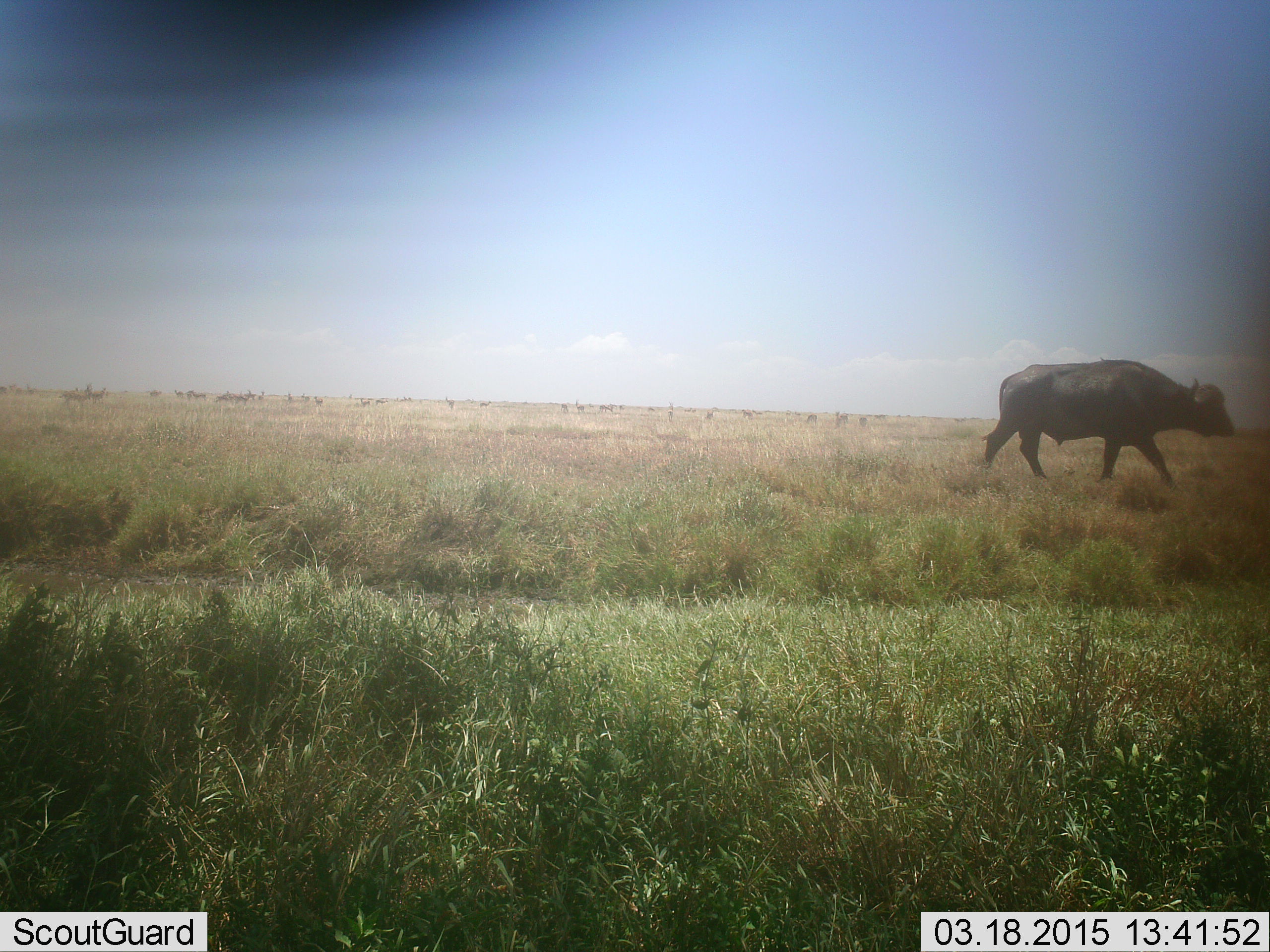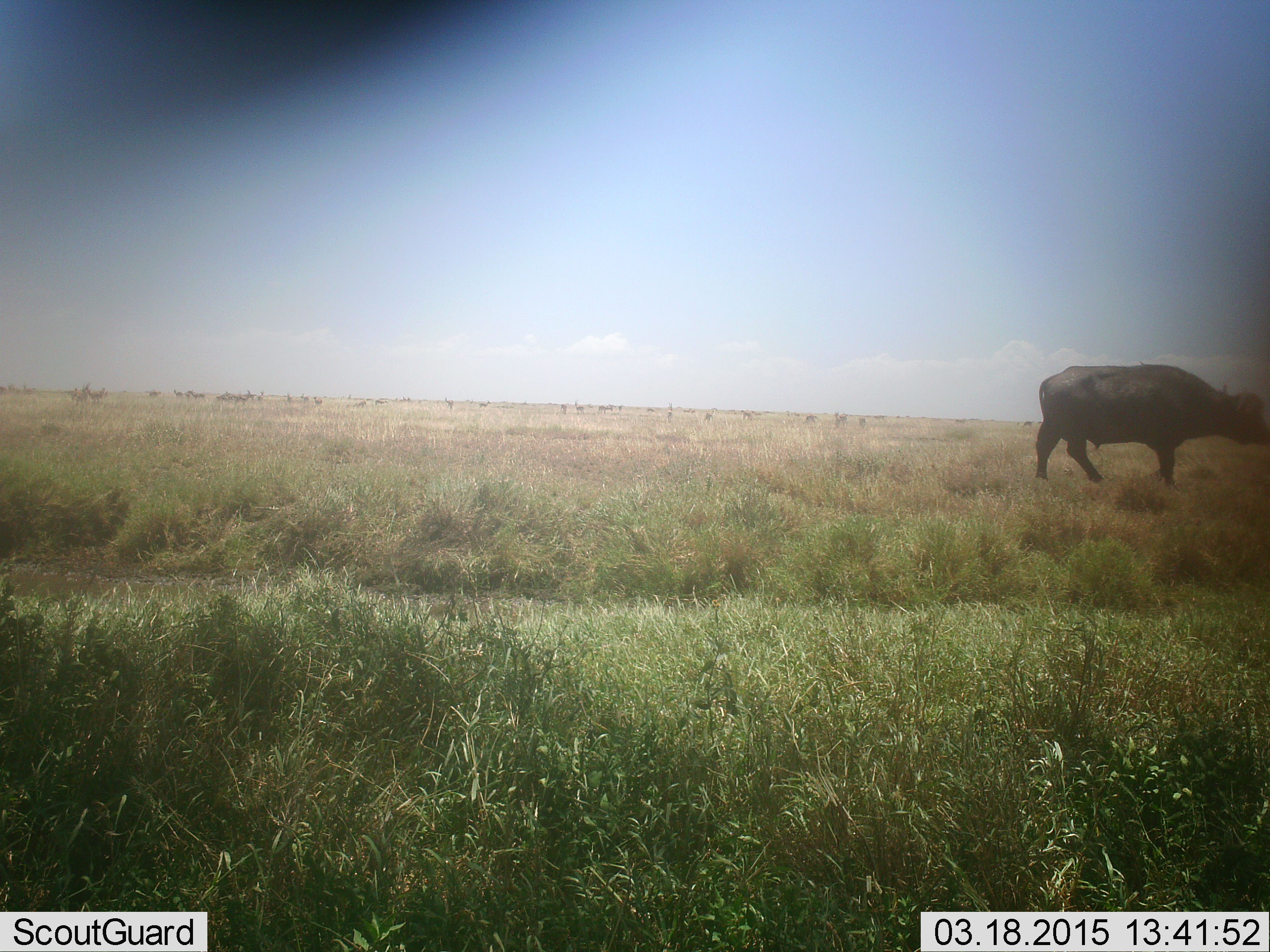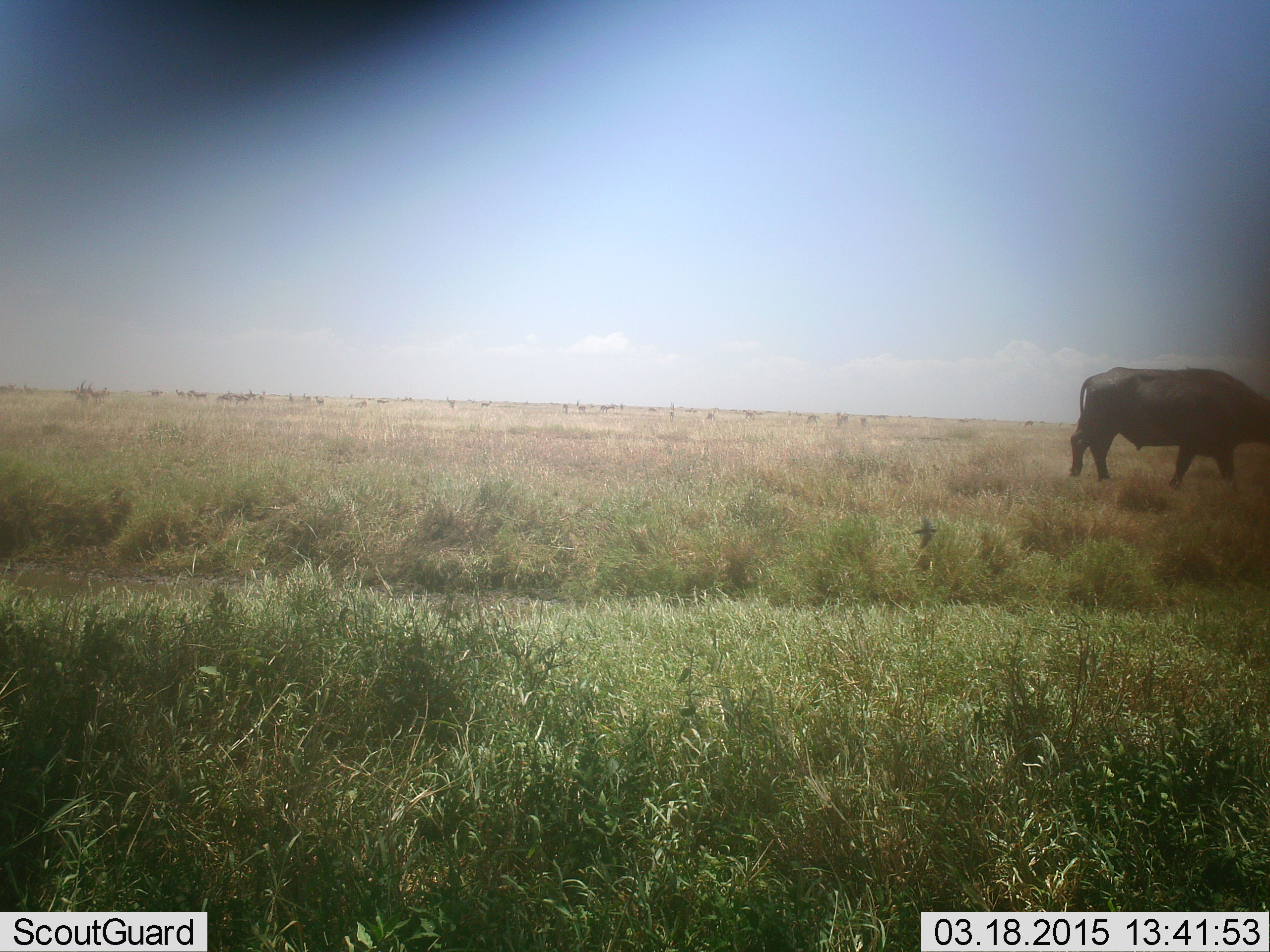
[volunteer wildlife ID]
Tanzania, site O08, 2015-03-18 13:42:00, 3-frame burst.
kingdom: Animalia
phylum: Chordata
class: Mammalia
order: Artiodactyla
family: Bovidae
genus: Syncerus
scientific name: Syncerus caffer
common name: cape buffalo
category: buffalo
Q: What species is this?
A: Buffalo (cape buffalo) (Syncerus caffer).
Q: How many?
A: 1.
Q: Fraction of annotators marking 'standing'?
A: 9%.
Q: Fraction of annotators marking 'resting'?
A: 0%.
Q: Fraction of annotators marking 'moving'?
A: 91%.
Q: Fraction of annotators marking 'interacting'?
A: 0%.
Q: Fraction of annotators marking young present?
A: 0%.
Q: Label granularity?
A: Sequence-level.